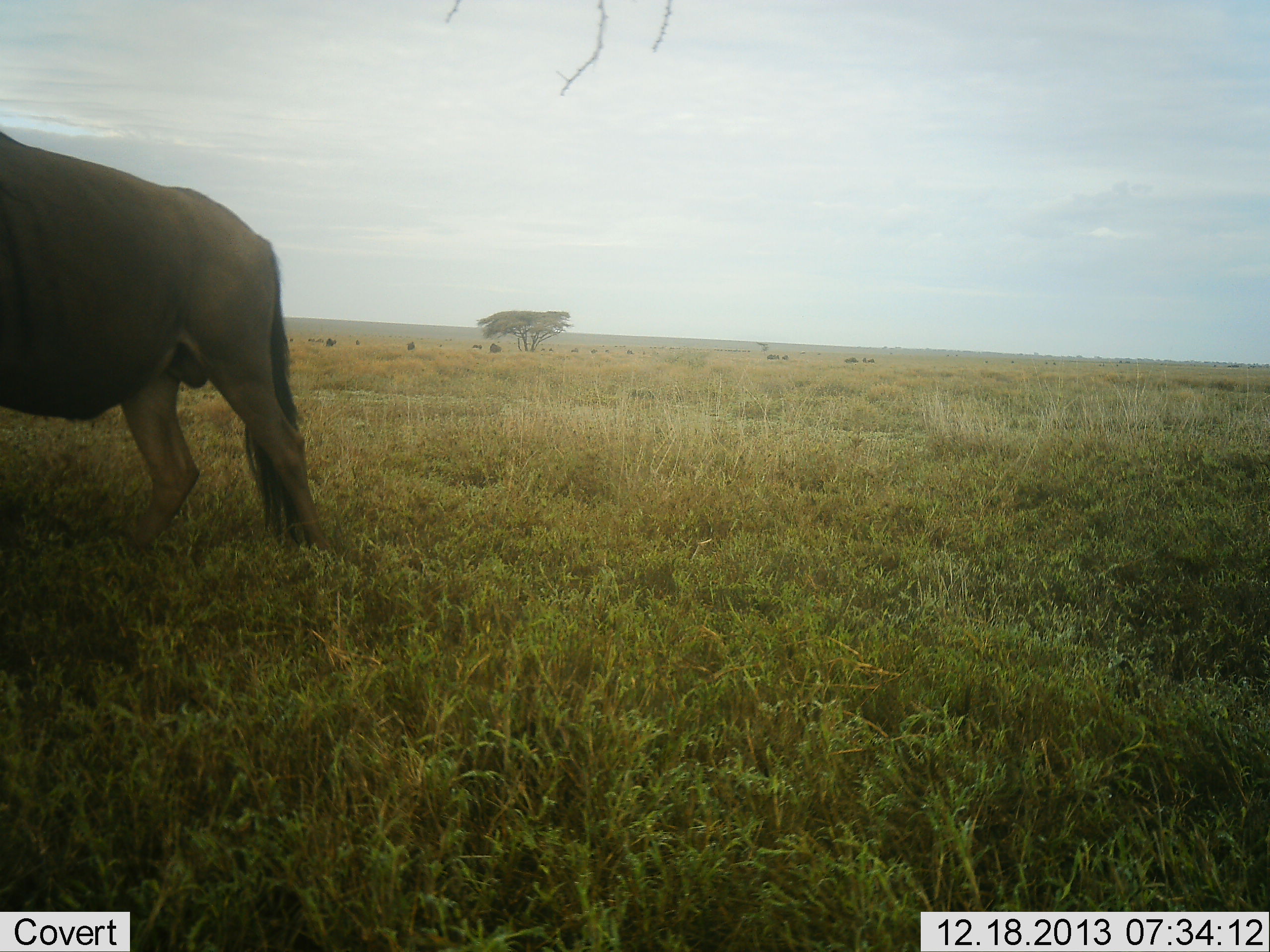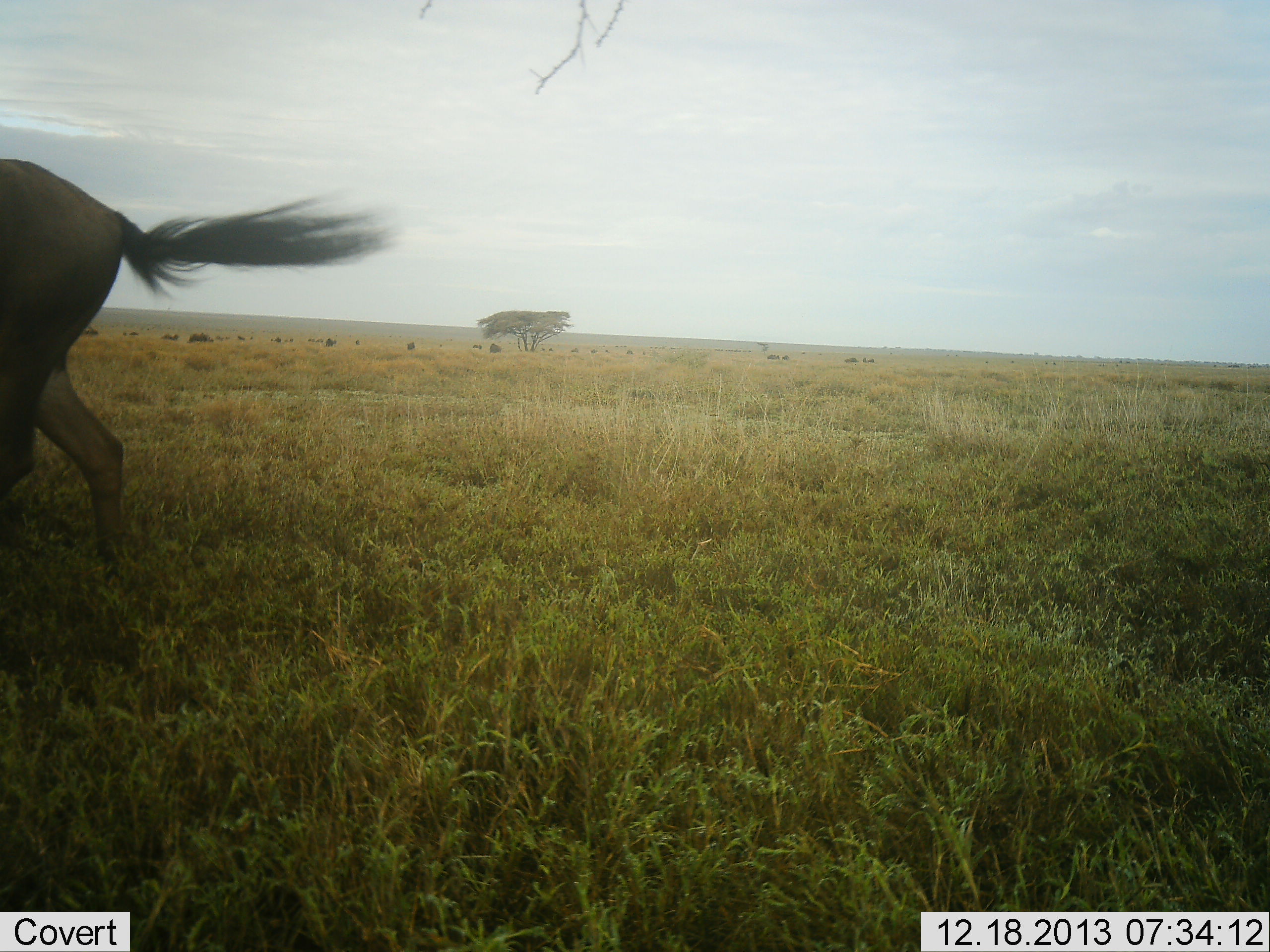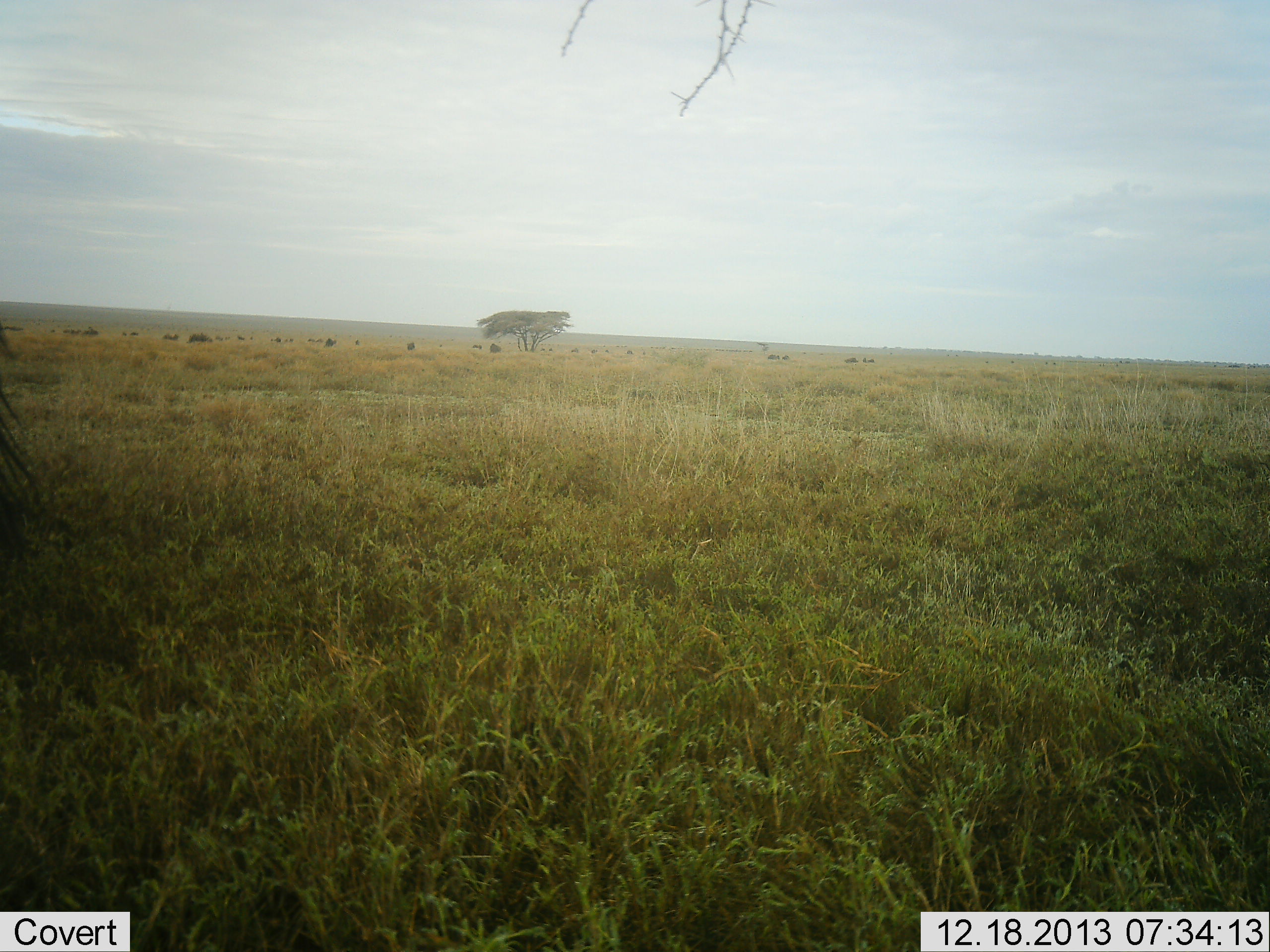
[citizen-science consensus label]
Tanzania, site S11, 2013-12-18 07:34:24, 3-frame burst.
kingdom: Animalia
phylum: Chordata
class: Mammalia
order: Artiodactyla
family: Bovidae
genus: Connochaetes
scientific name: Connochaetes taurinus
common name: blue wildebeest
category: wildebeest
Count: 1.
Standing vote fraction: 10%.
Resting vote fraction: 0%.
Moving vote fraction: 100%.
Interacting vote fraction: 0%.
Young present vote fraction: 0%.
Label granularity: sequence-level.